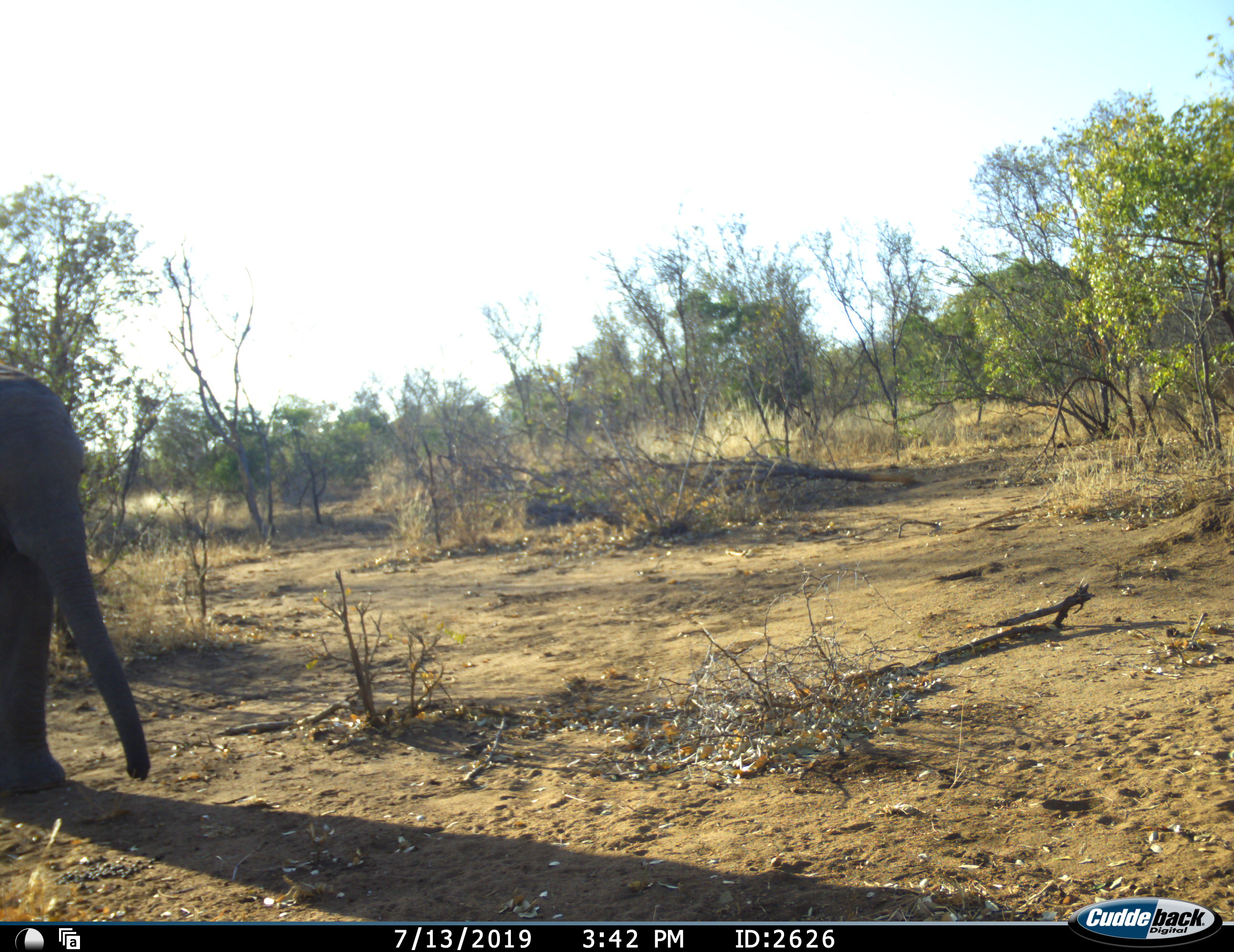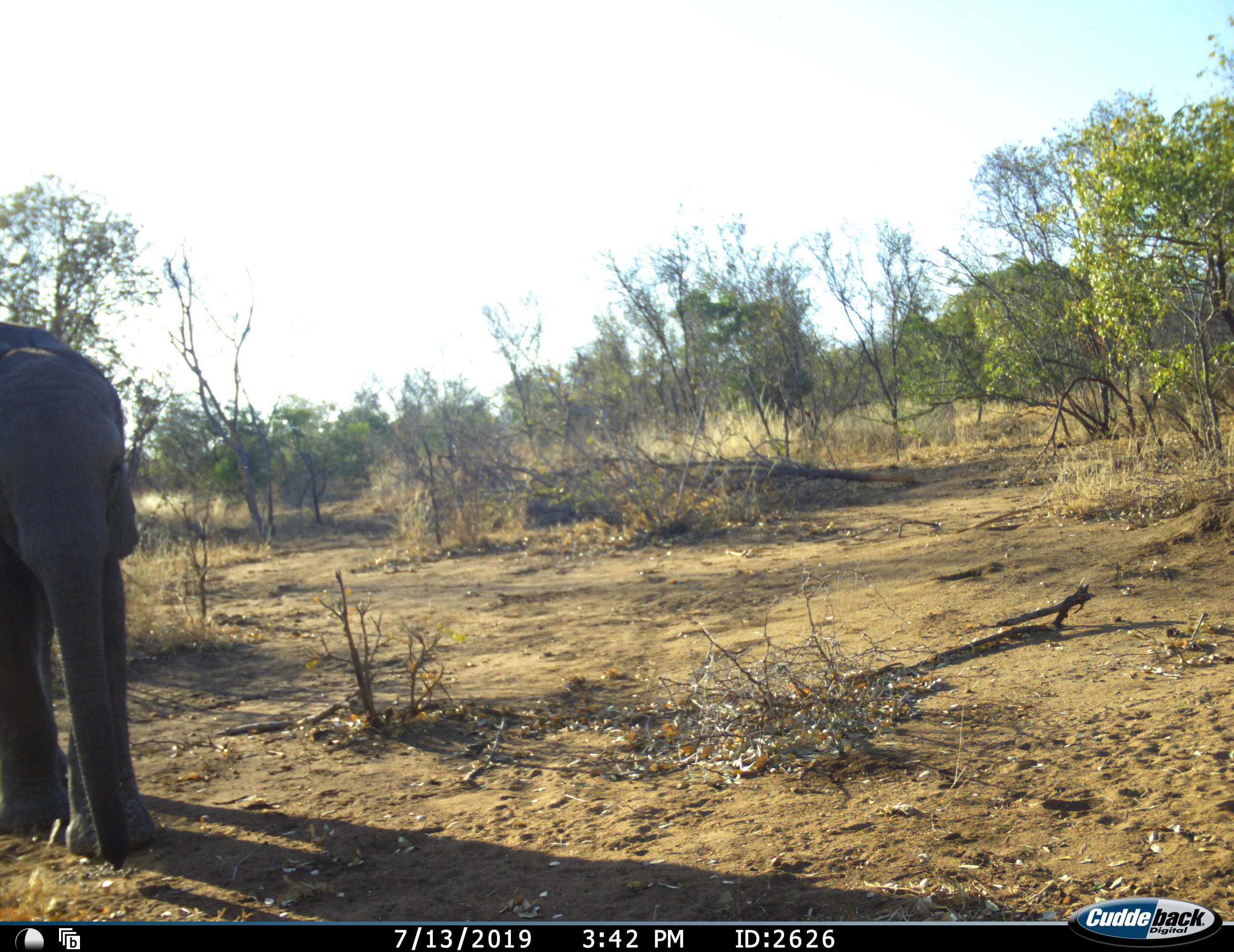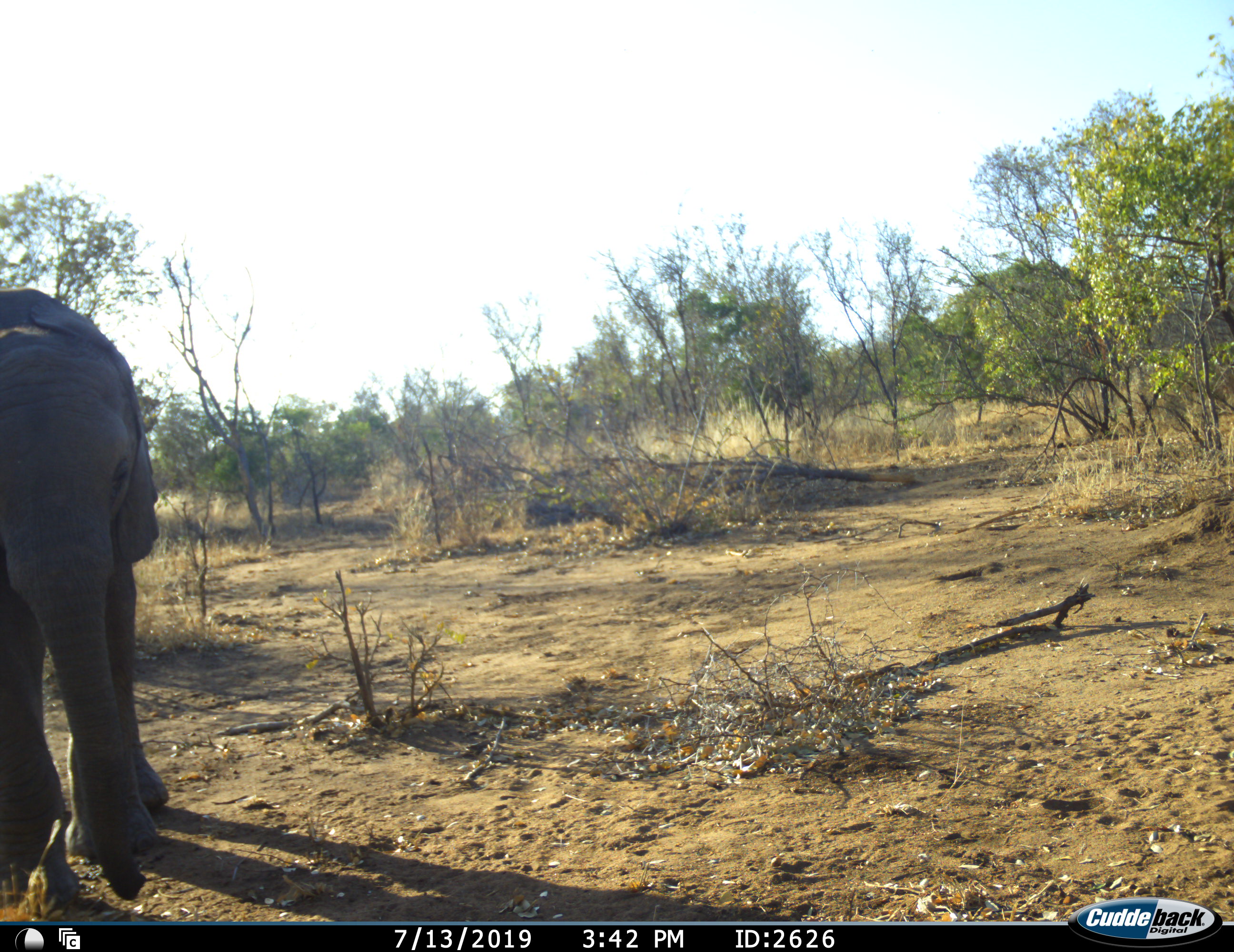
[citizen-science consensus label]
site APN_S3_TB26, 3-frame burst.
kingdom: Animalia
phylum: Chordata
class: Mammalia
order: Proboscidea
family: Elephantidae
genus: Loxodonta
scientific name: Loxodonta africana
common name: african bush elephant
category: elephant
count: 1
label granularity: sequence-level